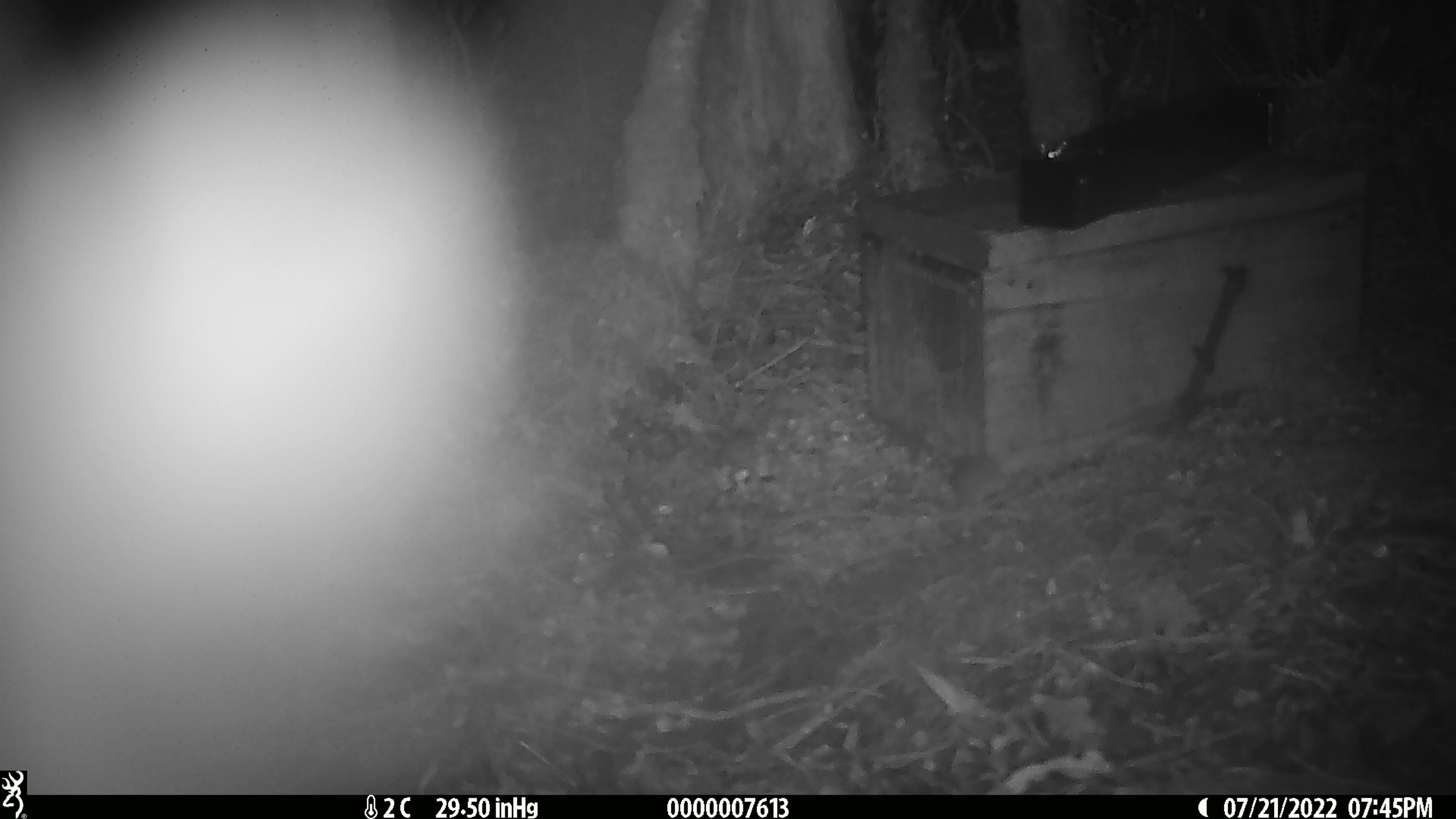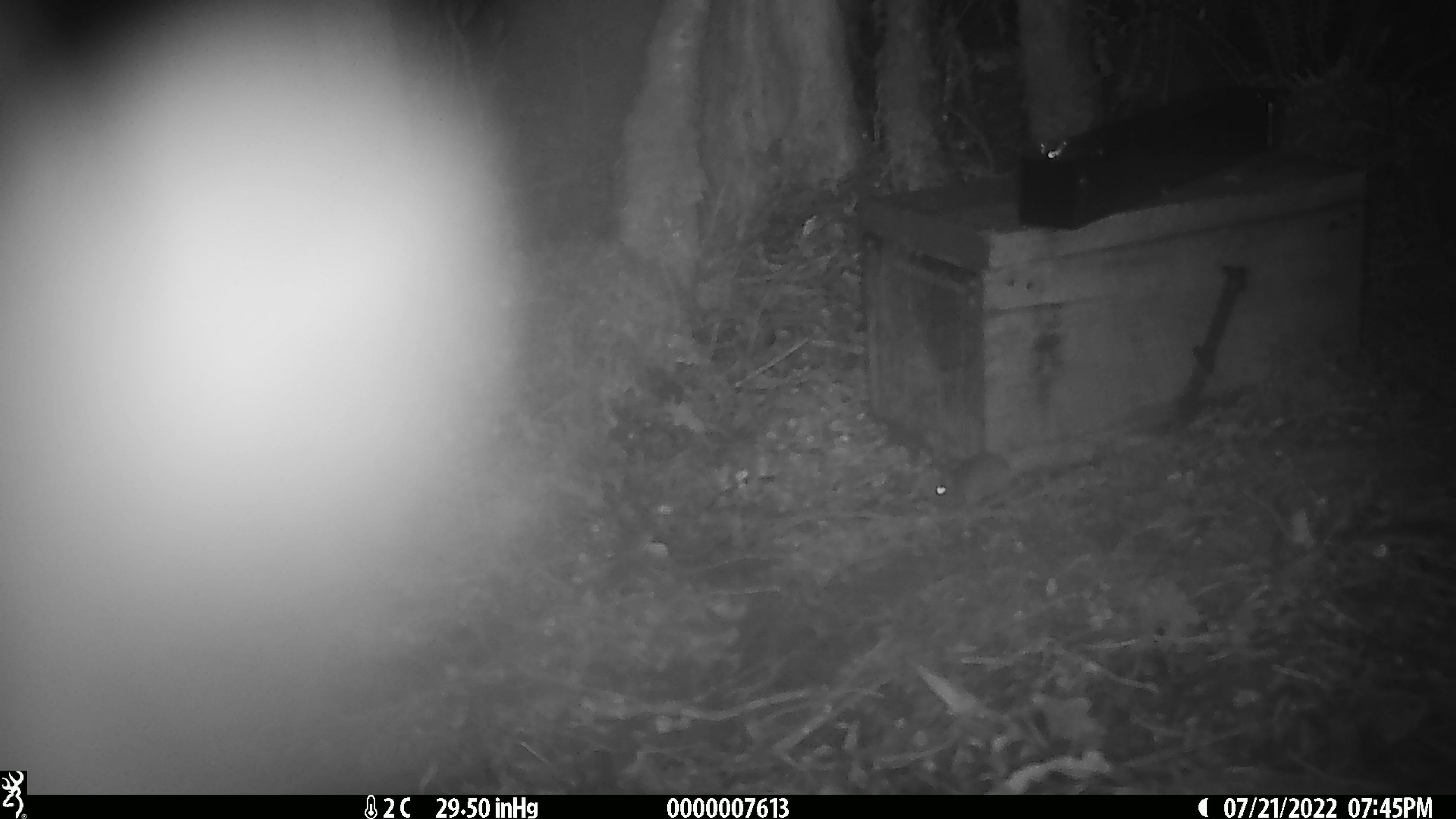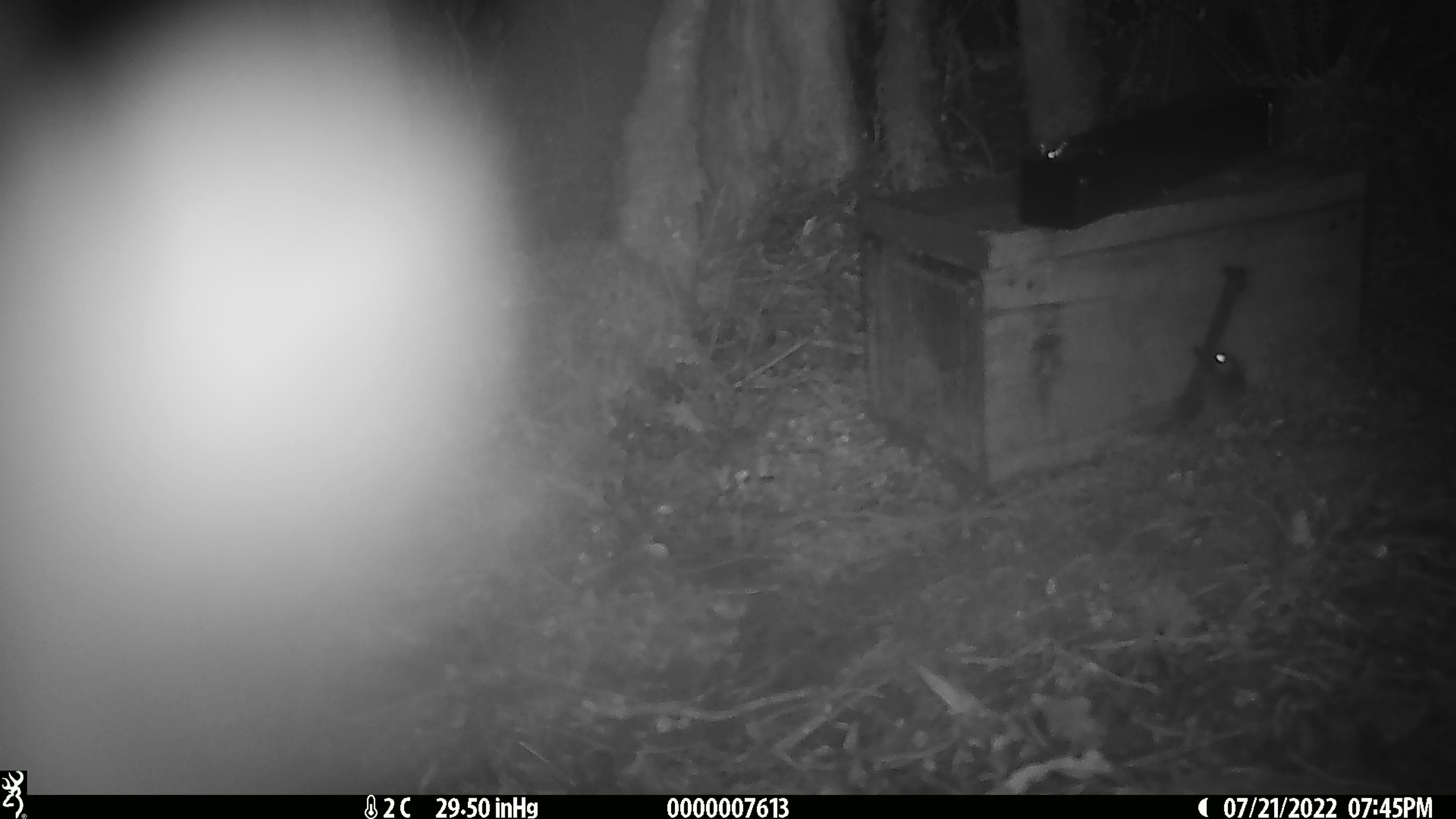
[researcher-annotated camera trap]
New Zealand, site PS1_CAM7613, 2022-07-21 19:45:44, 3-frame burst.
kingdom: Animalia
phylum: Chordata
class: Mammalia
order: Rodentia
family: Muridae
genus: Mus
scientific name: Mus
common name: mouse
Mouse (Mus).